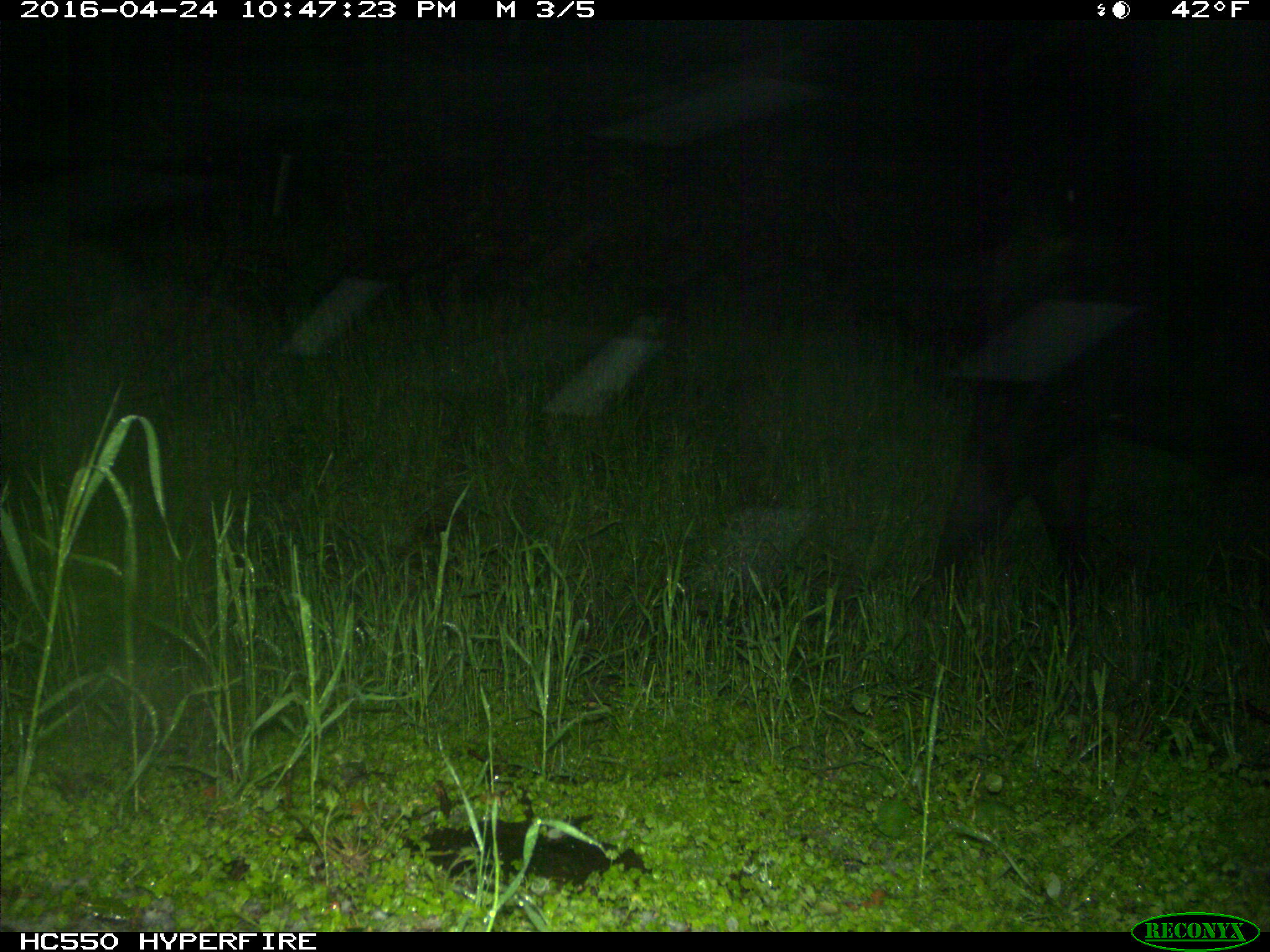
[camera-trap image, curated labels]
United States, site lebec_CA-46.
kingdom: Animalia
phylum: Chordata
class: Mammalia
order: Artiodactyla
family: Bovidae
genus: Bos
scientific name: Bos taurus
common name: domestic cow